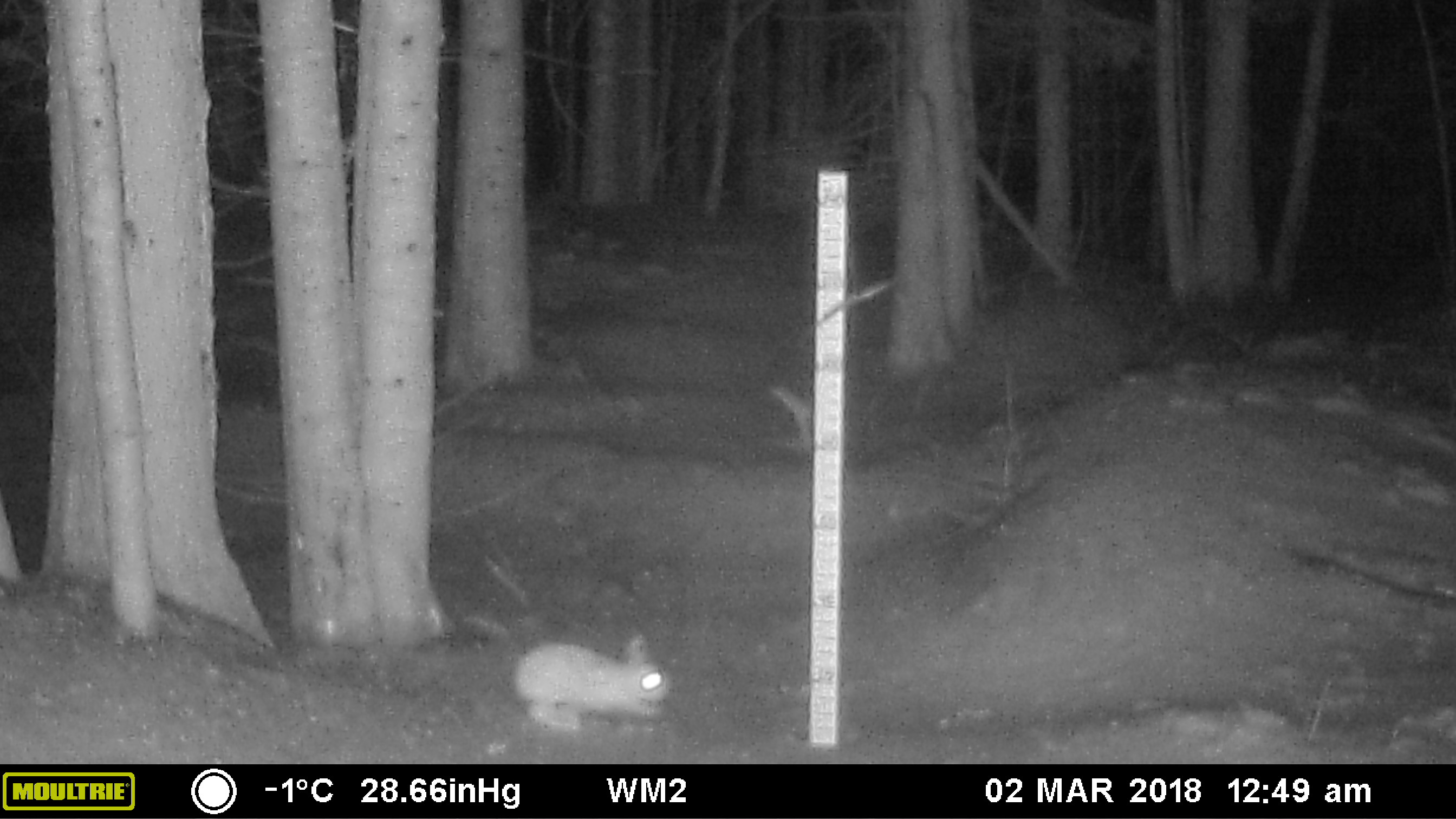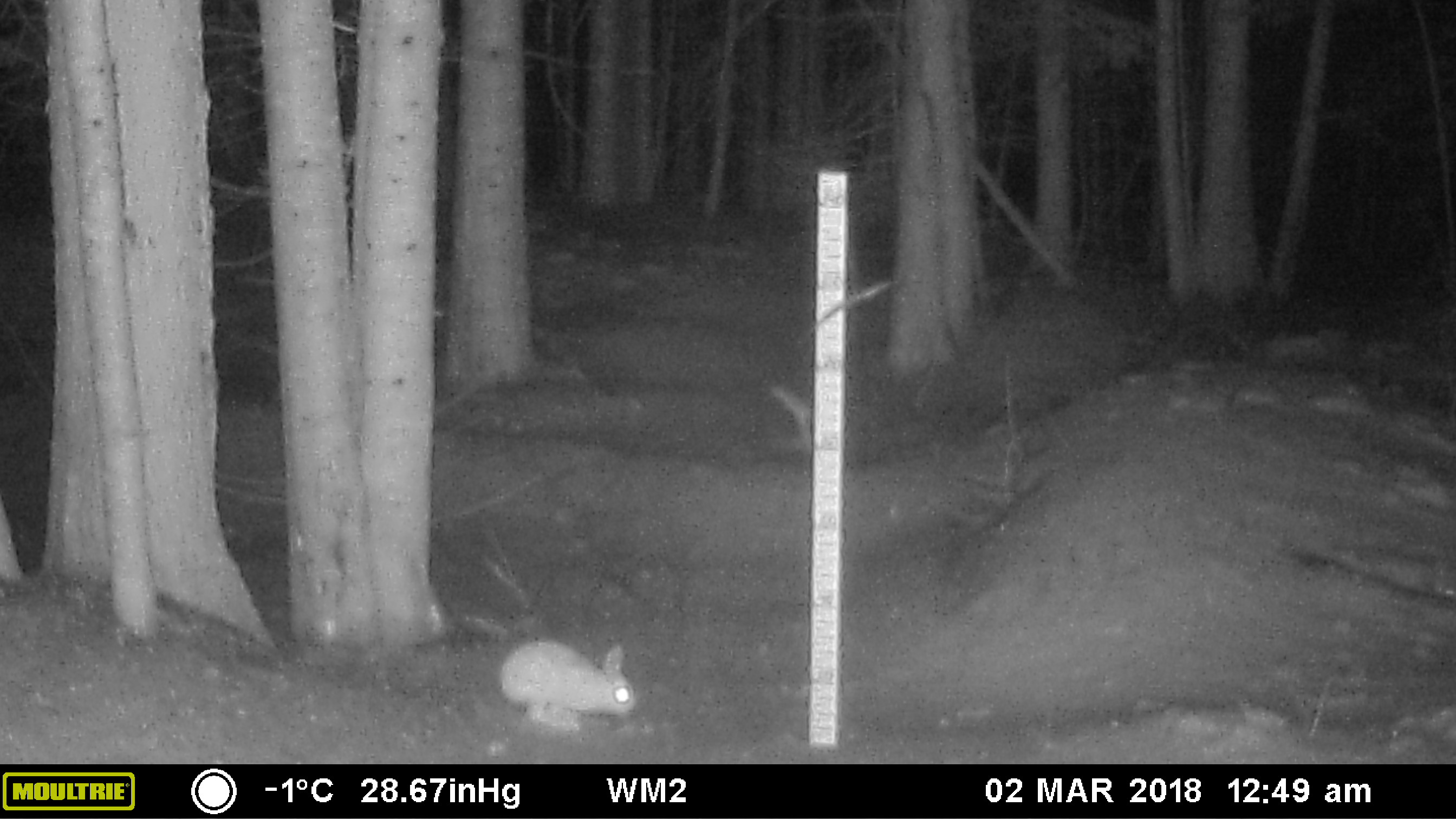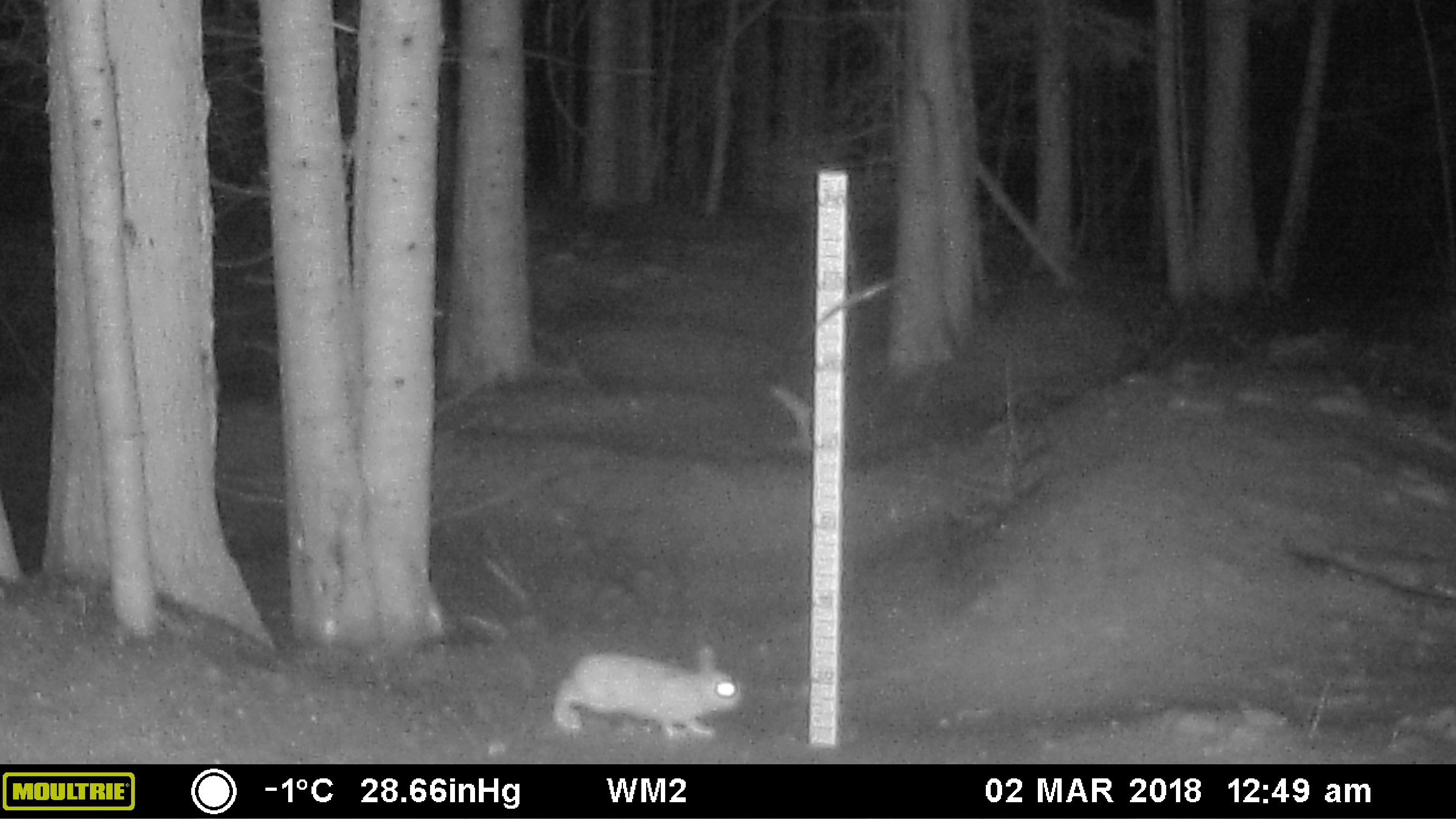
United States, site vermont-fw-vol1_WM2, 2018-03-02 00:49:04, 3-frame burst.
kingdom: Animalia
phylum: Chordata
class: Mammalia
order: Lagomorpha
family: Leporidae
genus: Lepus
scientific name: Lepus americanus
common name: snowshoe hare